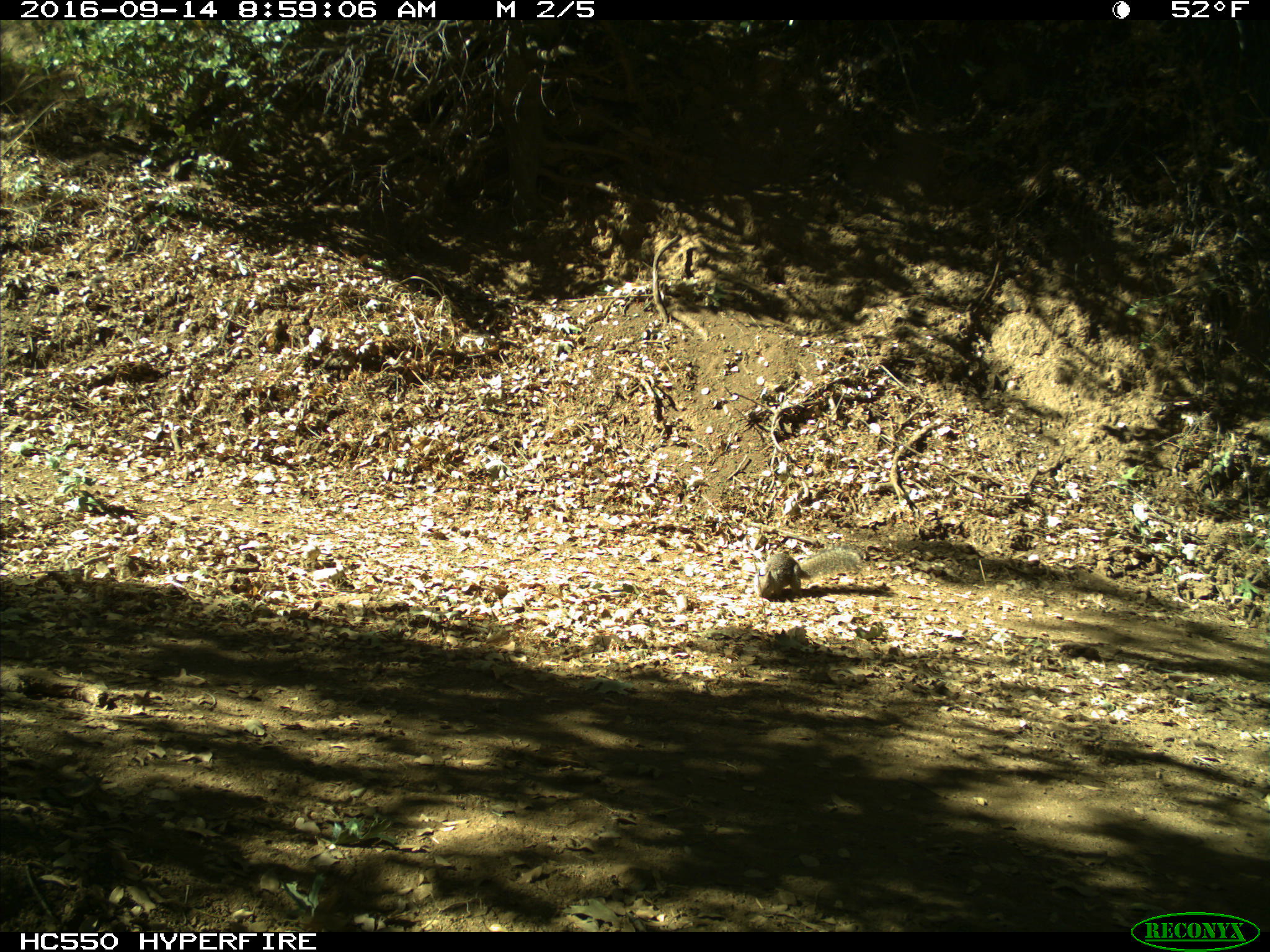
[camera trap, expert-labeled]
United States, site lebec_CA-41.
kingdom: Animalia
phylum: Chordata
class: Mammalia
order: Rodentia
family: Sciuridae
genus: Otospermophilus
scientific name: Otospermophilus beecheyi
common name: california ground squirrel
Otospermophilus beecheyi (california ground squirrel).